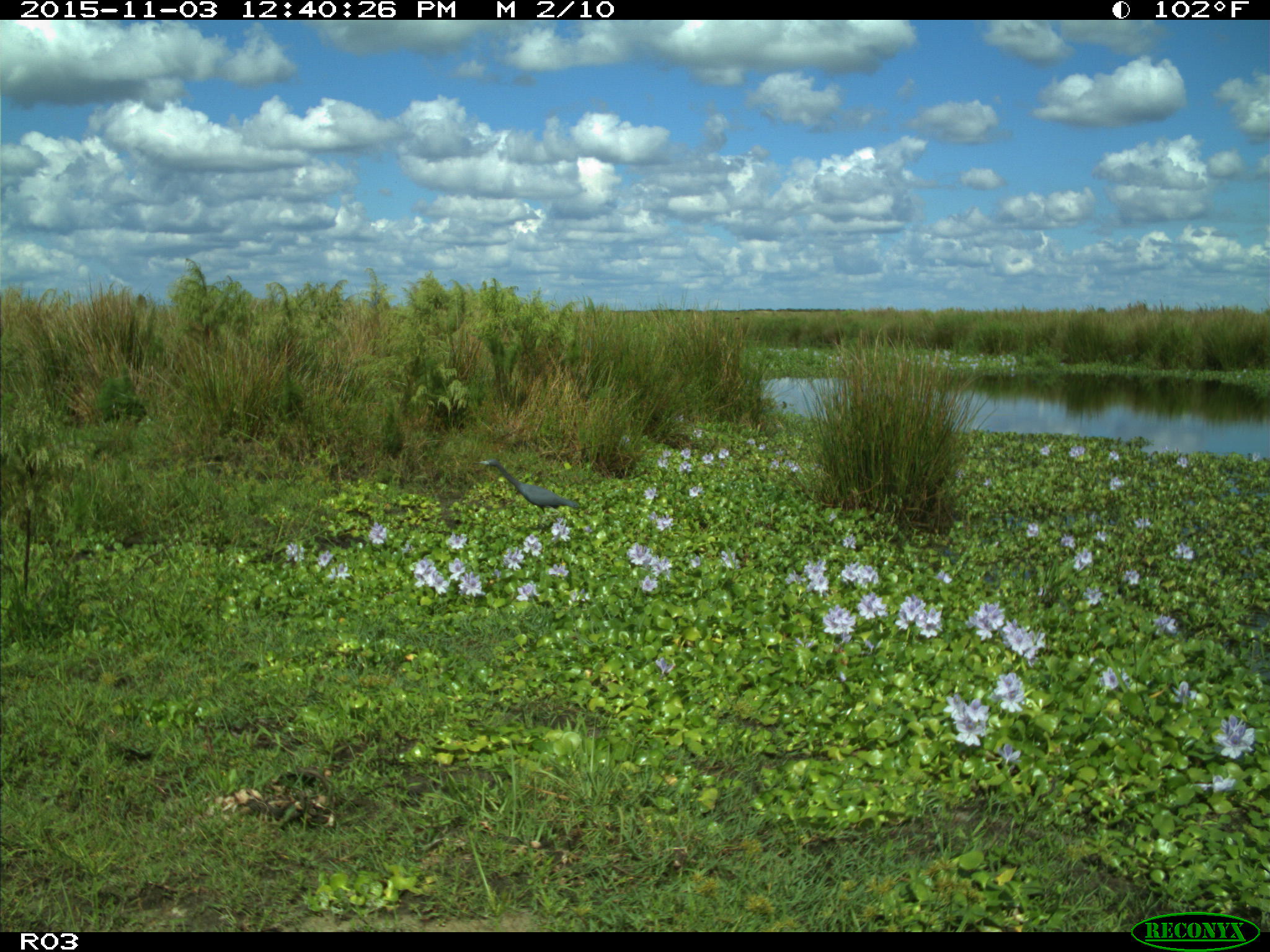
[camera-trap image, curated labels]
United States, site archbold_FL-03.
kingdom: Animalia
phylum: Chordata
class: Aves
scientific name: Aves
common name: birds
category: unidentified bird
Unidentified bird (birds) (Aves).